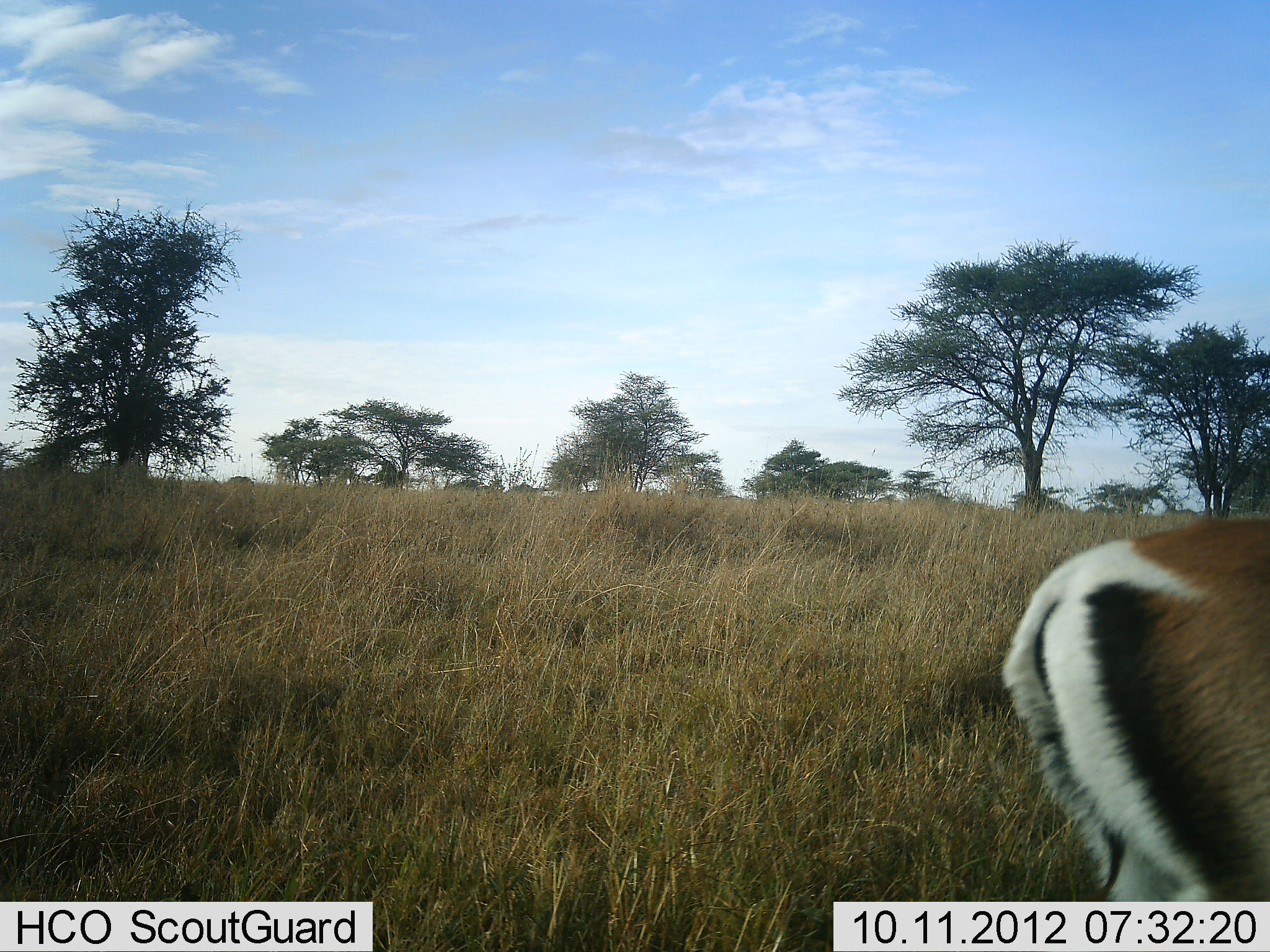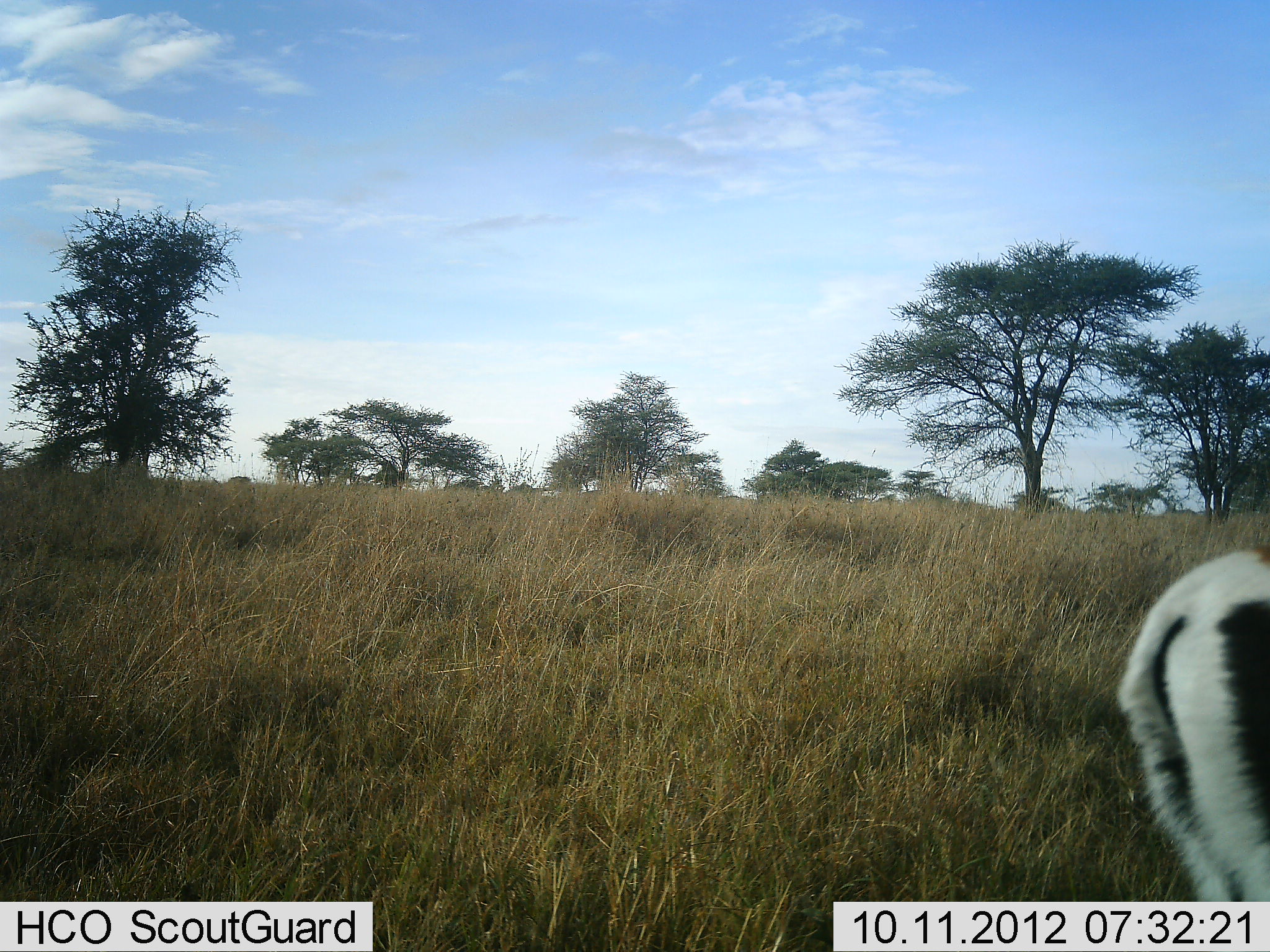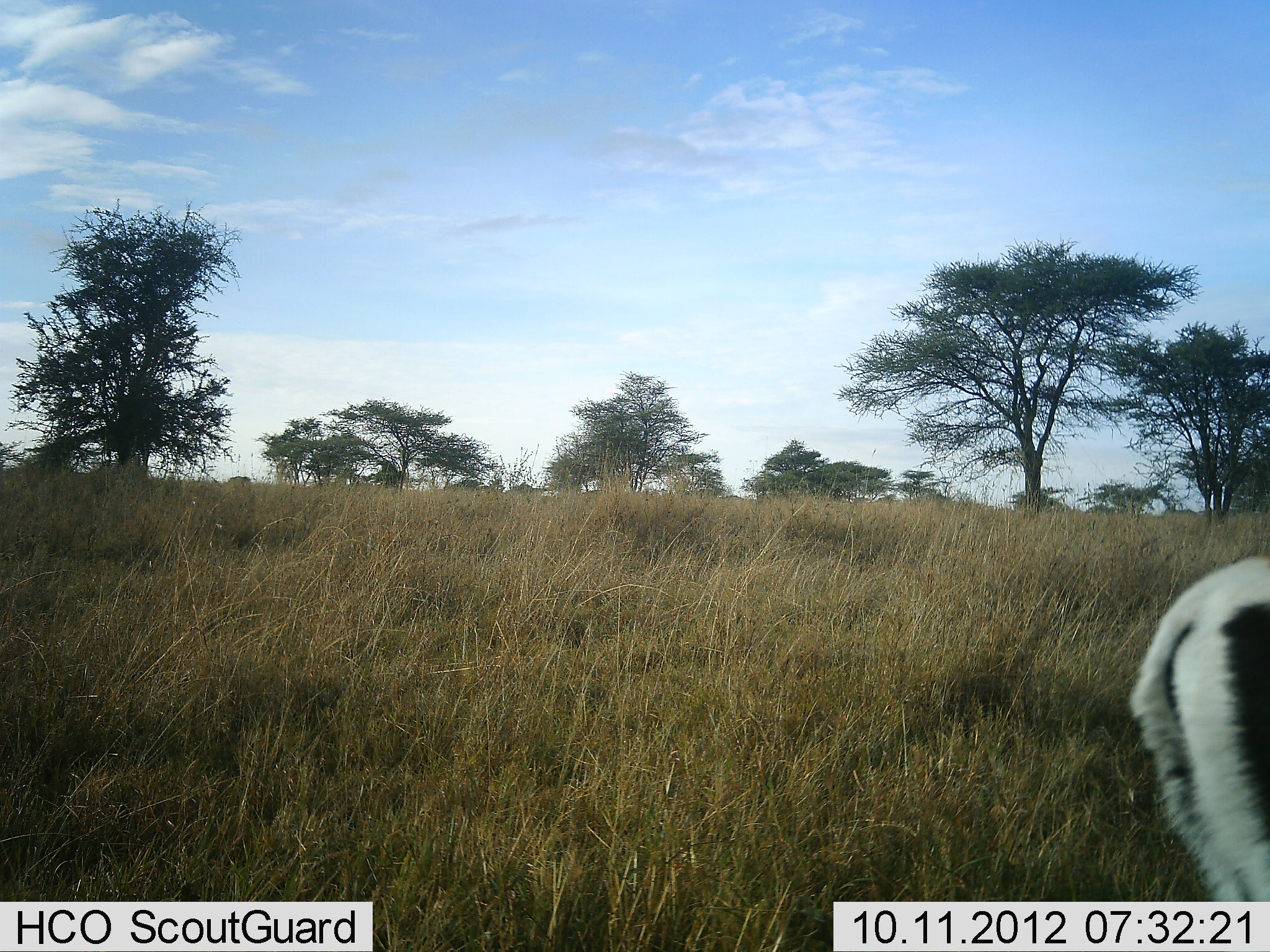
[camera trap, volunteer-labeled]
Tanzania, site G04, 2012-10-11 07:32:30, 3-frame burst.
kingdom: Animalia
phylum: Chordata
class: Mammalia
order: Artiodactyla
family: Bovidae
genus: Nanger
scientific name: Nanger granti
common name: grant's gazelle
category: gazellegrants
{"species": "gazellegrants (grant's gazelle) (Nanger granti)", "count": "1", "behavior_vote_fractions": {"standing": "60%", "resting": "0%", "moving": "30%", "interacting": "0%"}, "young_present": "0%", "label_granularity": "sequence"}